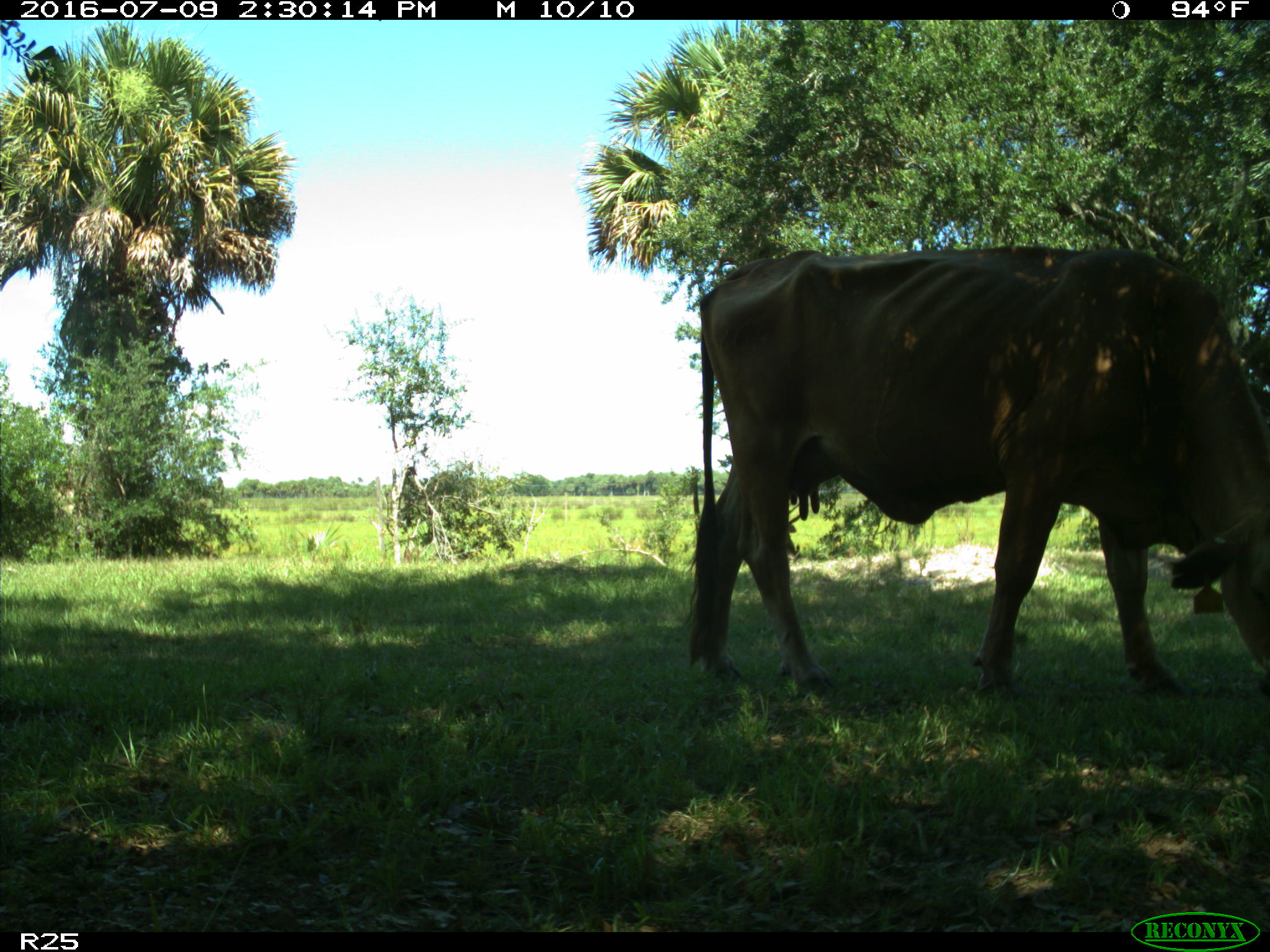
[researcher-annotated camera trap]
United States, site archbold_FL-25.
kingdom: Animalia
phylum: Chordata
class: Mammalia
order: Artiodactyla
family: Bovidae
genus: Bos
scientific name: Bos taurus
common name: domestic cow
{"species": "Bos taurus (domestic cow)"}